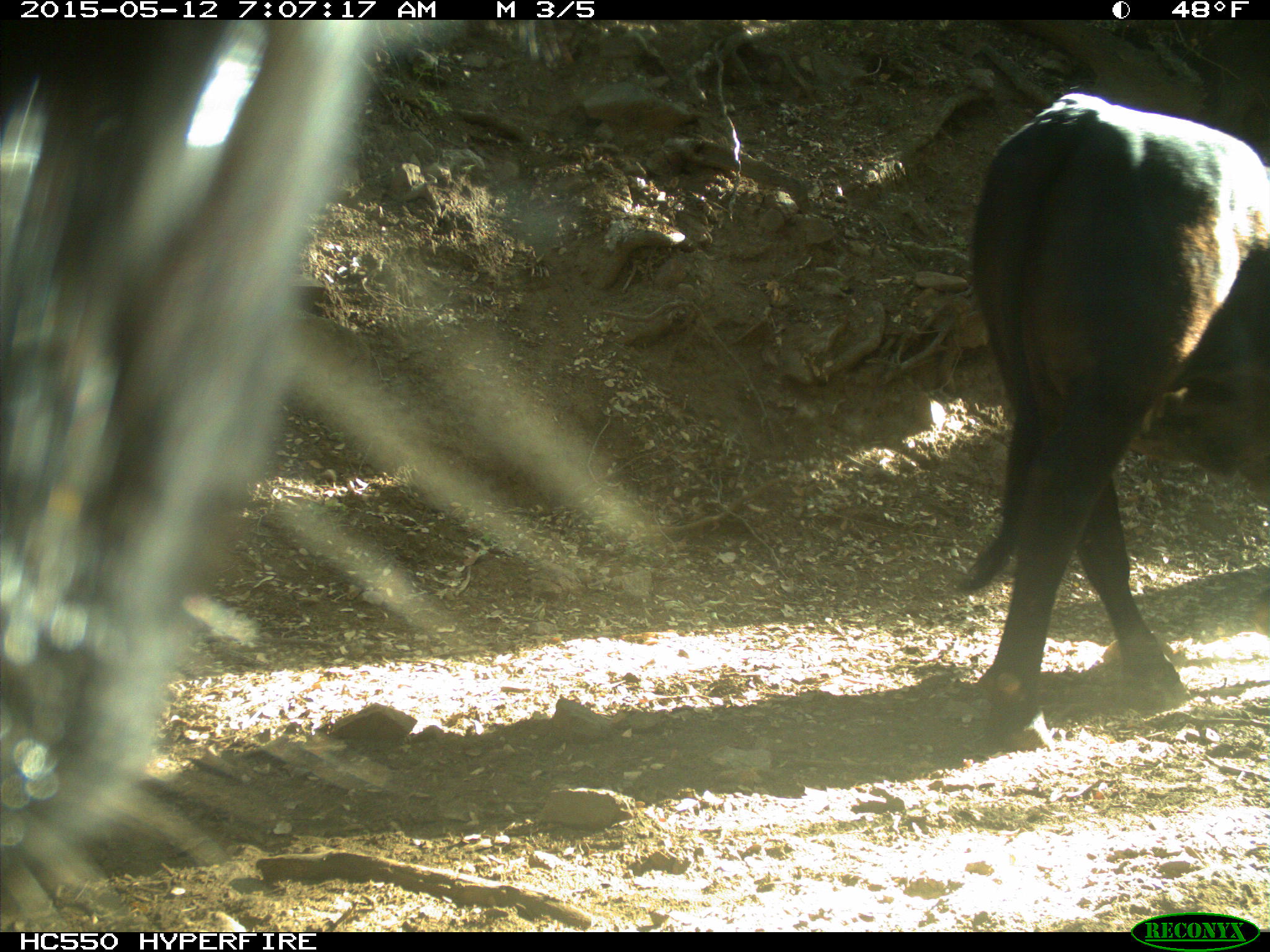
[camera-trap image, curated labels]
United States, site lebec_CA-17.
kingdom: Animalia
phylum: Chordata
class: Mammalia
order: Artiodactyla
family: Bovidae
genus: Bos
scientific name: Bos taurus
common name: domestic cow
Bos taurus (domestic cow).